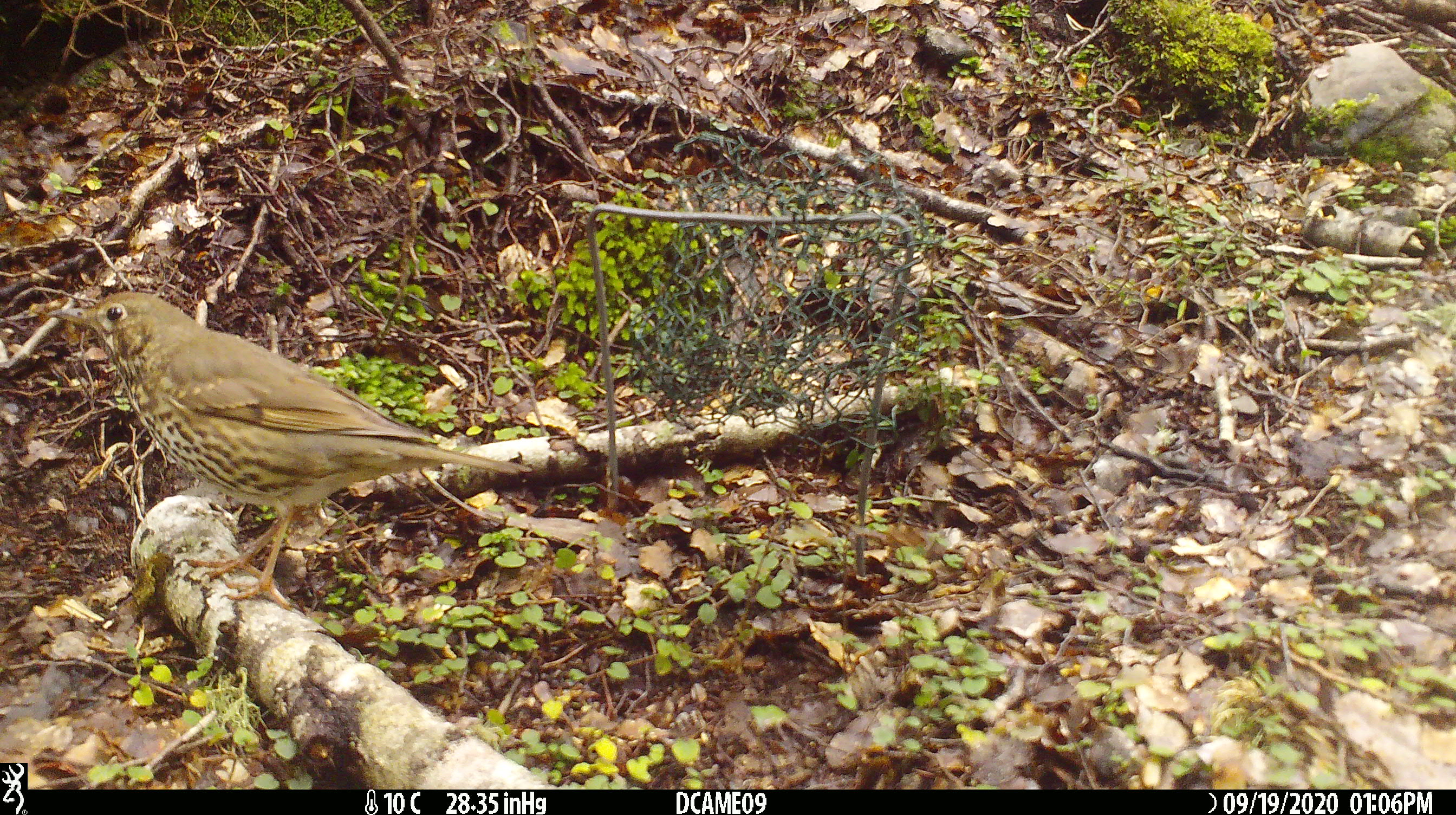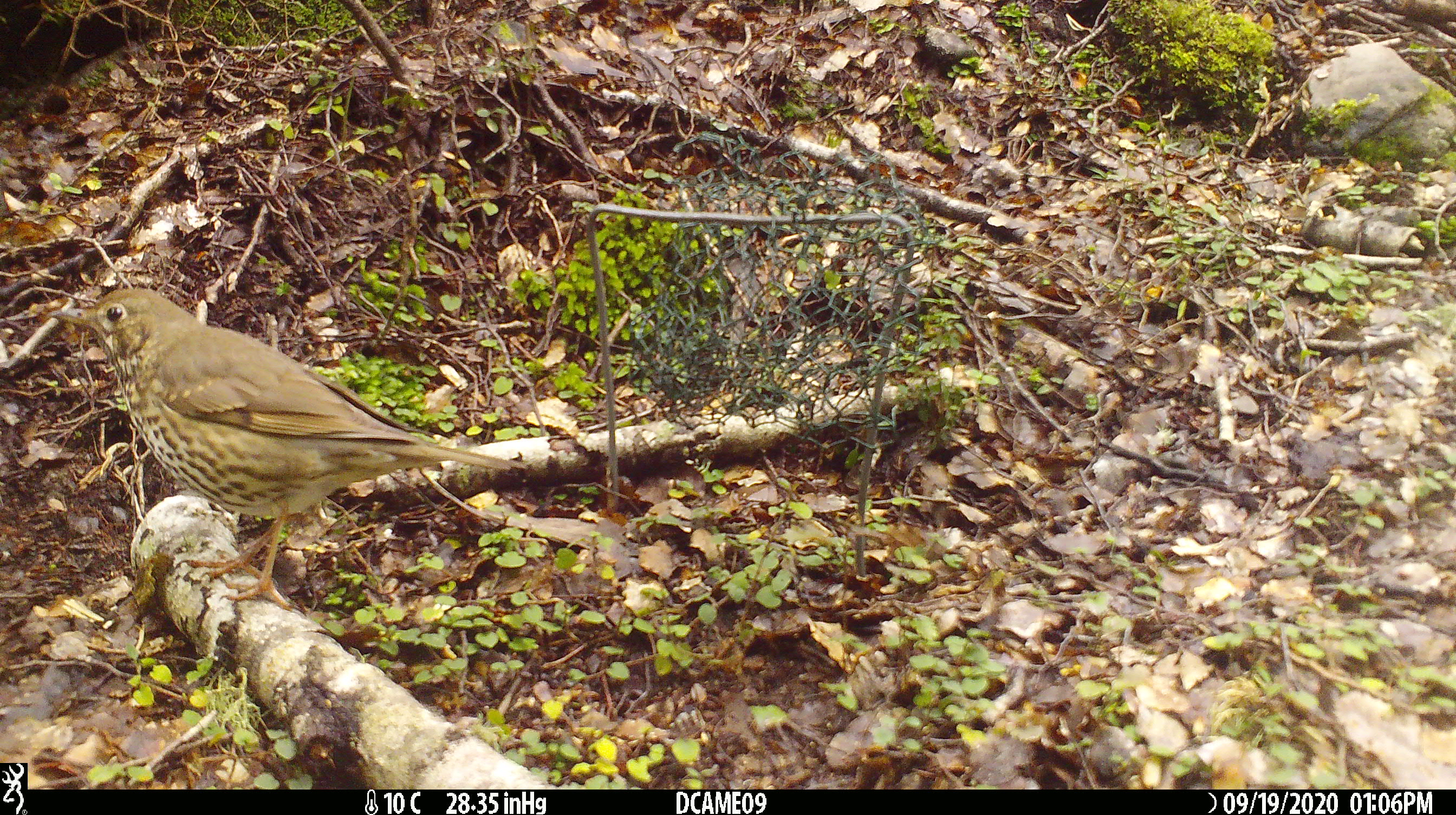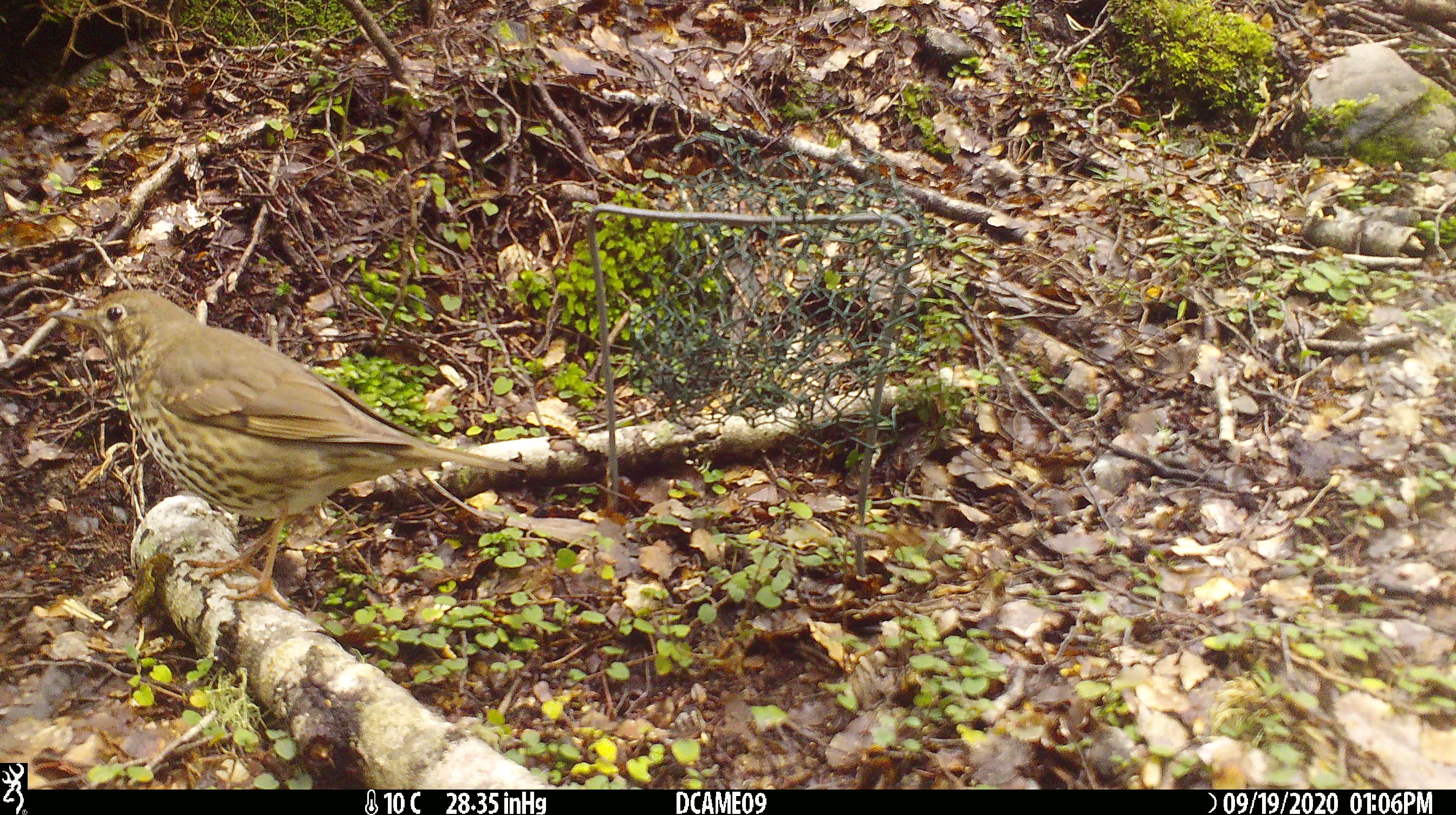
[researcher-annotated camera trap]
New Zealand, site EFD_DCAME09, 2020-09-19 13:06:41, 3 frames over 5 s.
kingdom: Animalia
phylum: Chordata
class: Aves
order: Passeriformes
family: Turdidae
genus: Turdus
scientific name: Turdus philomelos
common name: song thrush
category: thrush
Thrush (song thrush) (Turdus philomelos).